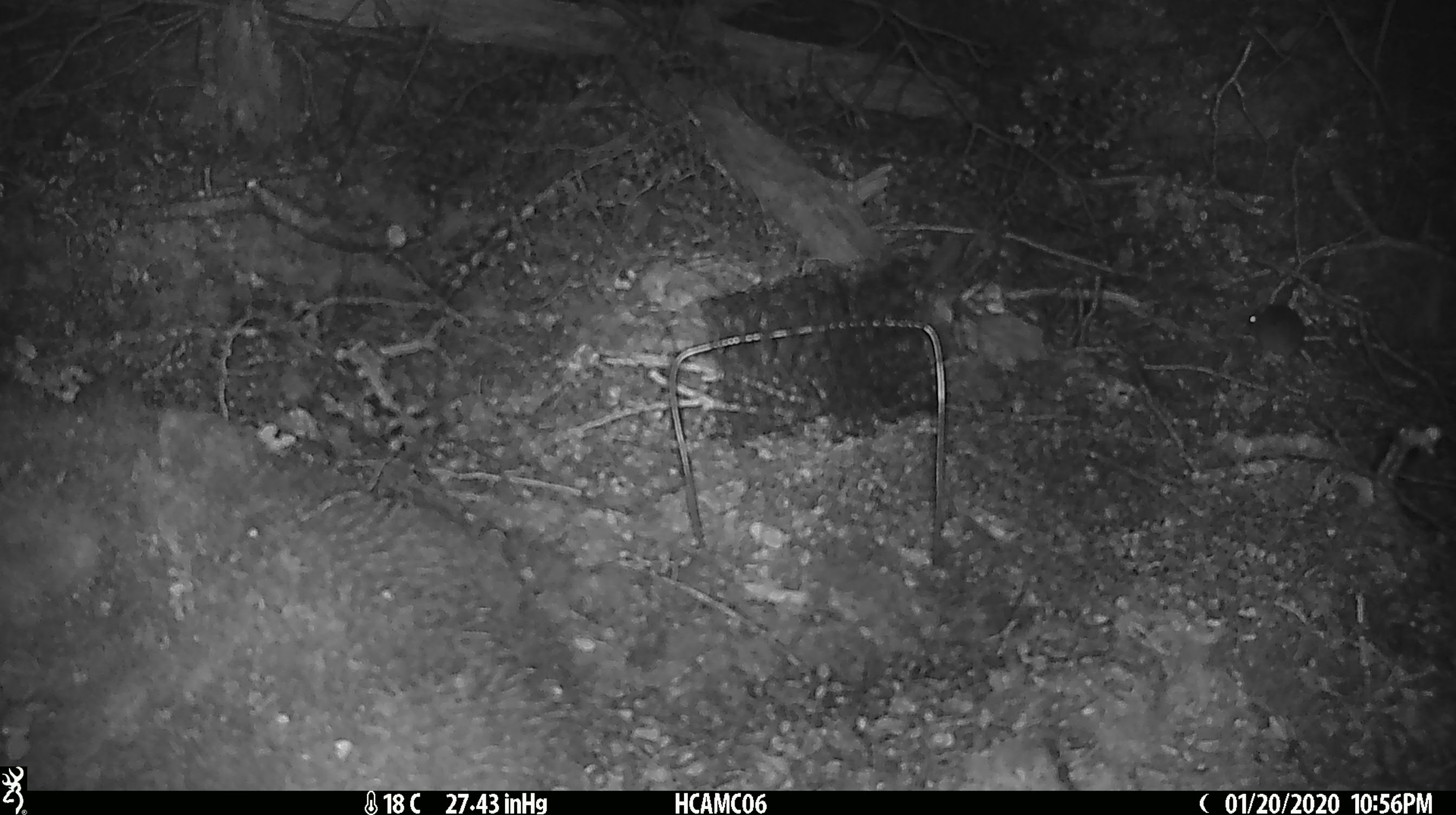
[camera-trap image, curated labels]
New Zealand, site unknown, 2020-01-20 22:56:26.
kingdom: Animalia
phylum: Chordata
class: Mammalia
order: Rodentia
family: Muridae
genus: Mus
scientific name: Mus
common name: mouse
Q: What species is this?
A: Mouse (Mus).